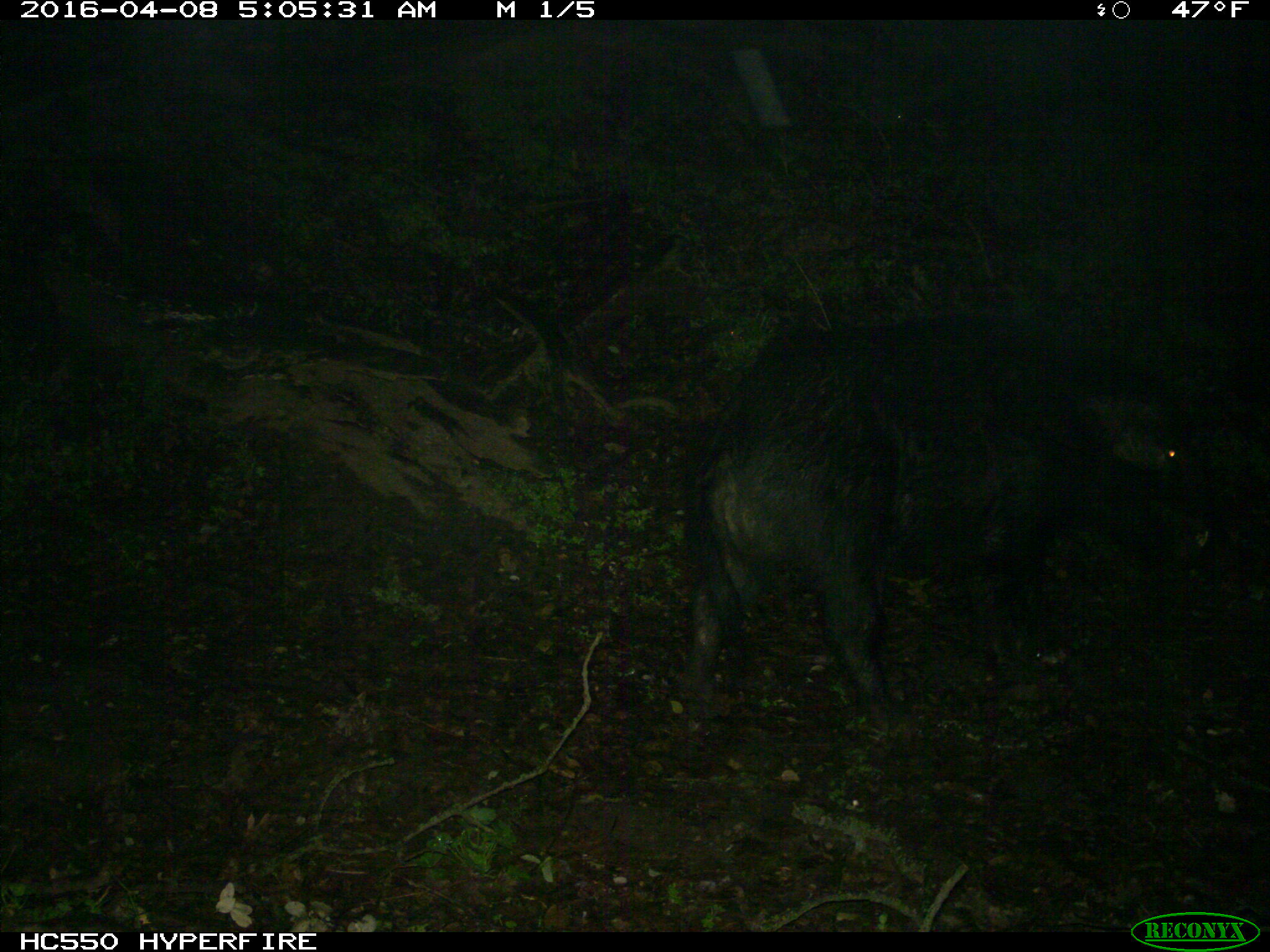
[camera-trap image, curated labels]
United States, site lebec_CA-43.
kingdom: Animalia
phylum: Chordata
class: Mammalia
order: Artiodactyla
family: Suidae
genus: Sus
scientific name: Sus scrofa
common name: wild boar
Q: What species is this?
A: Sus scrofa (wild boar).